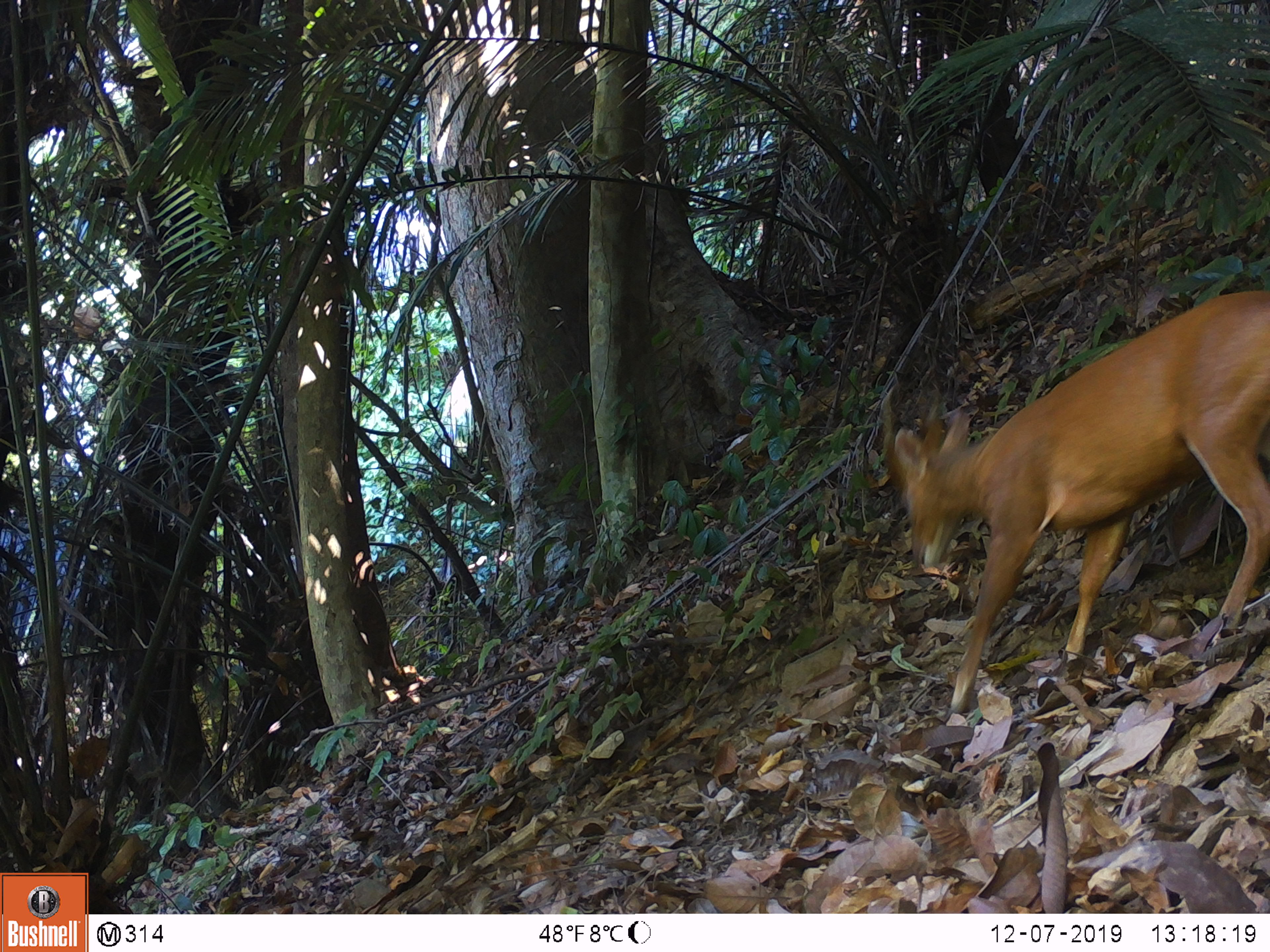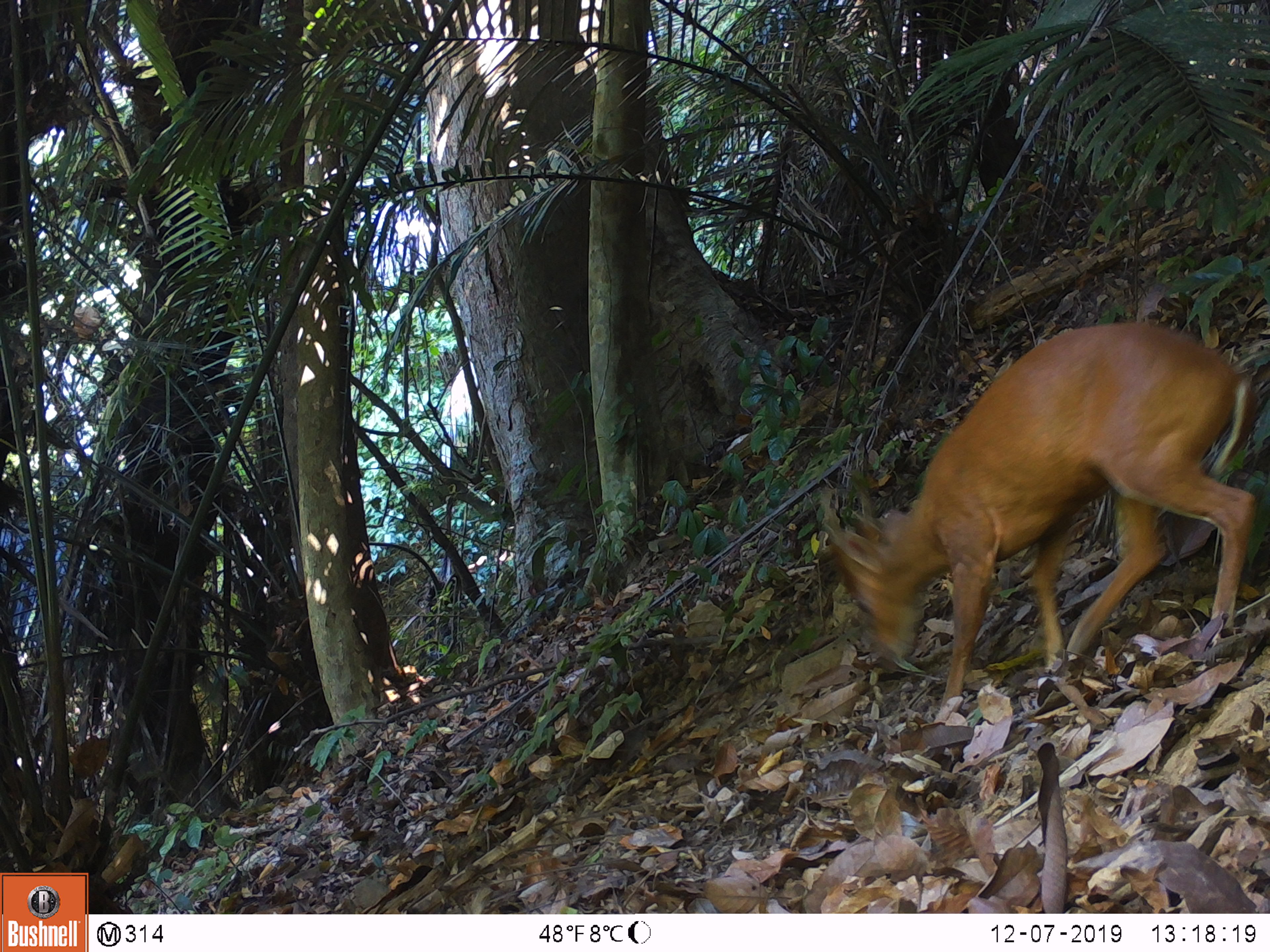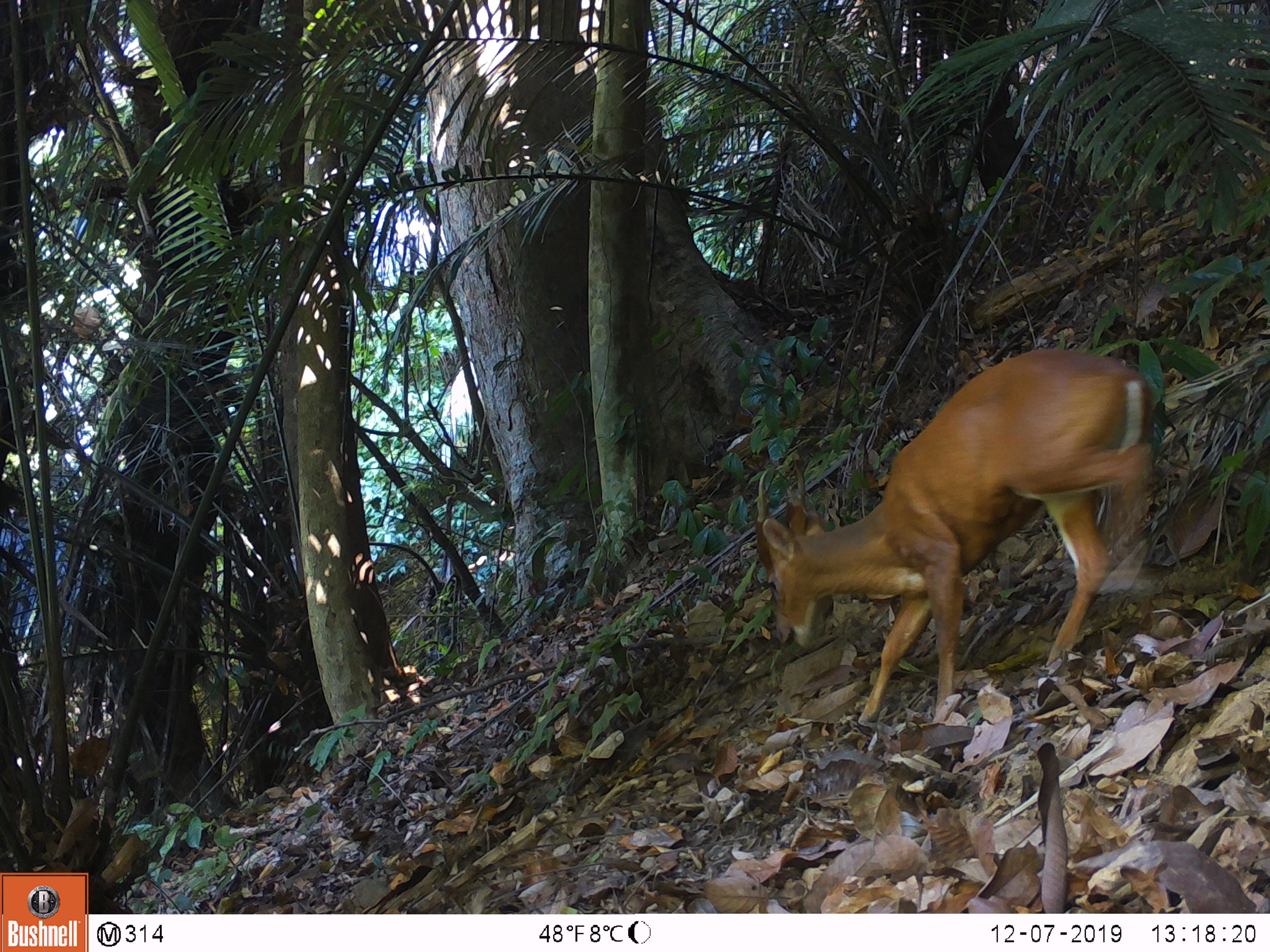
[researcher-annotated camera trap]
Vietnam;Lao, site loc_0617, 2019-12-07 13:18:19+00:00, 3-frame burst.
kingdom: Animalia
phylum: Chordata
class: Mammalia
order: Artiodactyla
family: Cervidae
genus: Muntiacus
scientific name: Muntiacus muntjak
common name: red muntjac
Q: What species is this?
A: Red muntjac (Muntiacus muntjak).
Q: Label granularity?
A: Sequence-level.